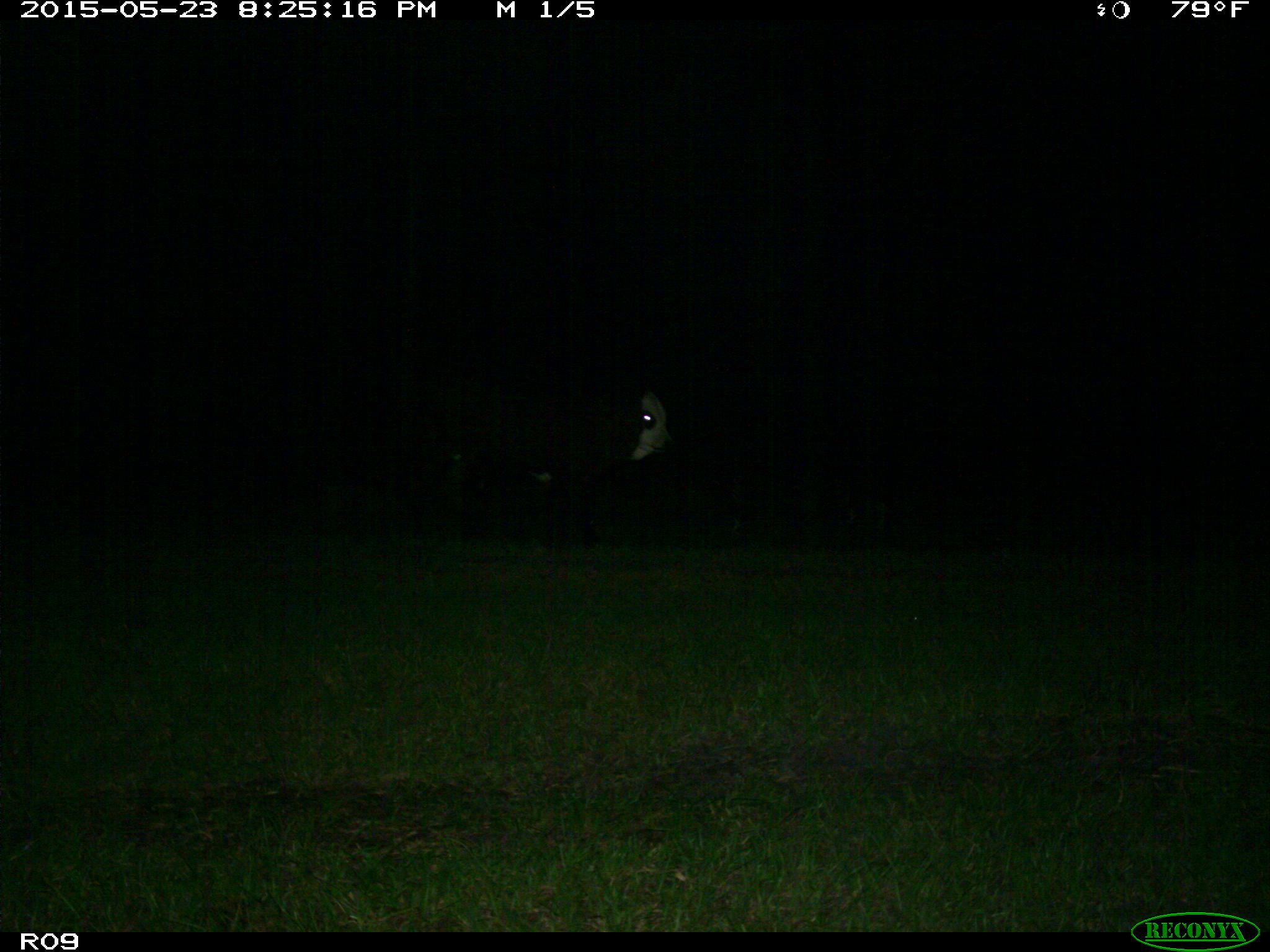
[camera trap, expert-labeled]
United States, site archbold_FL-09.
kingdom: Animalia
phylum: Chordata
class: Mammalia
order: Artiodactyla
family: Bovidae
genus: Bos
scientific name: Bos taurus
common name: domestic cow